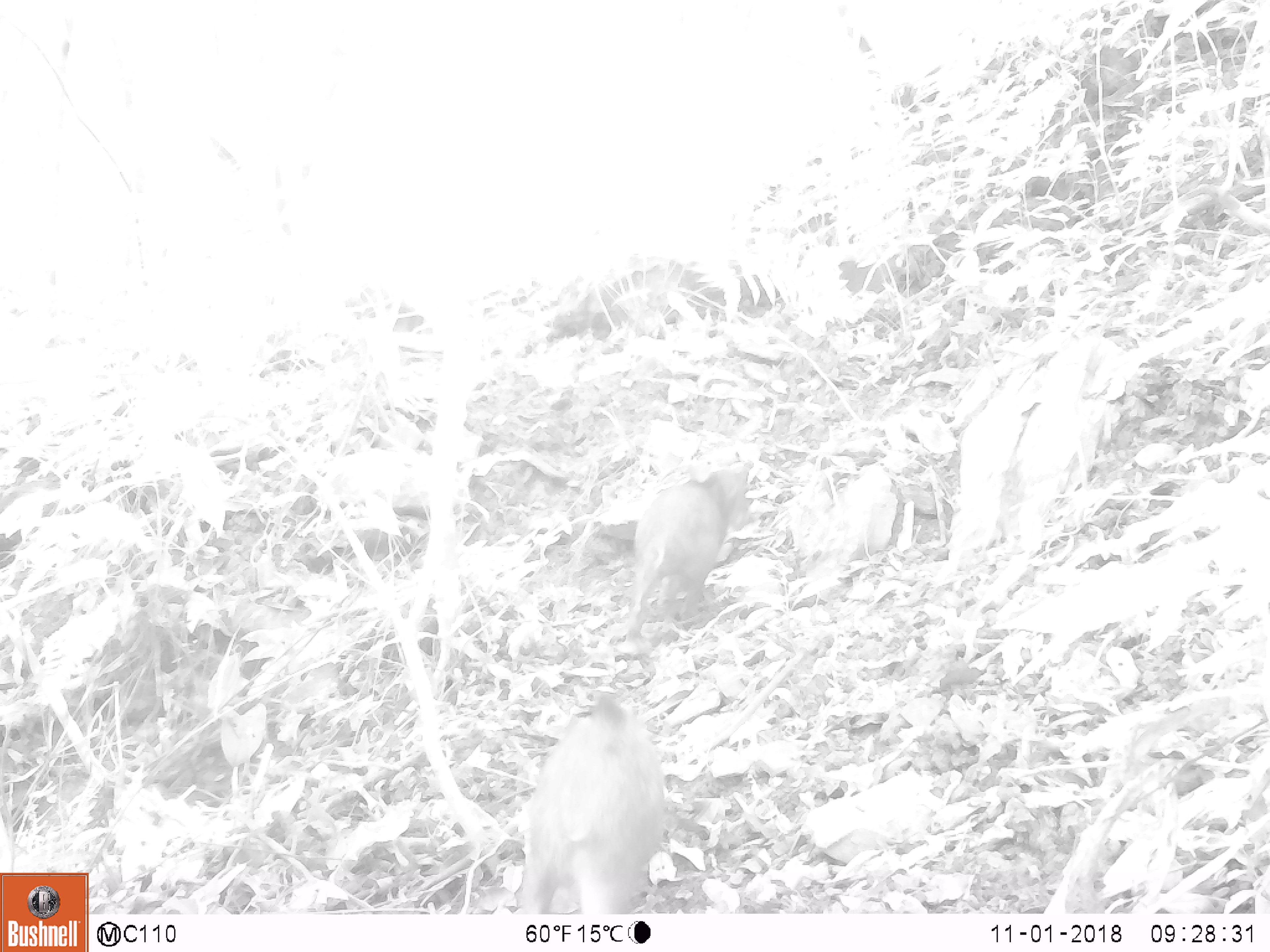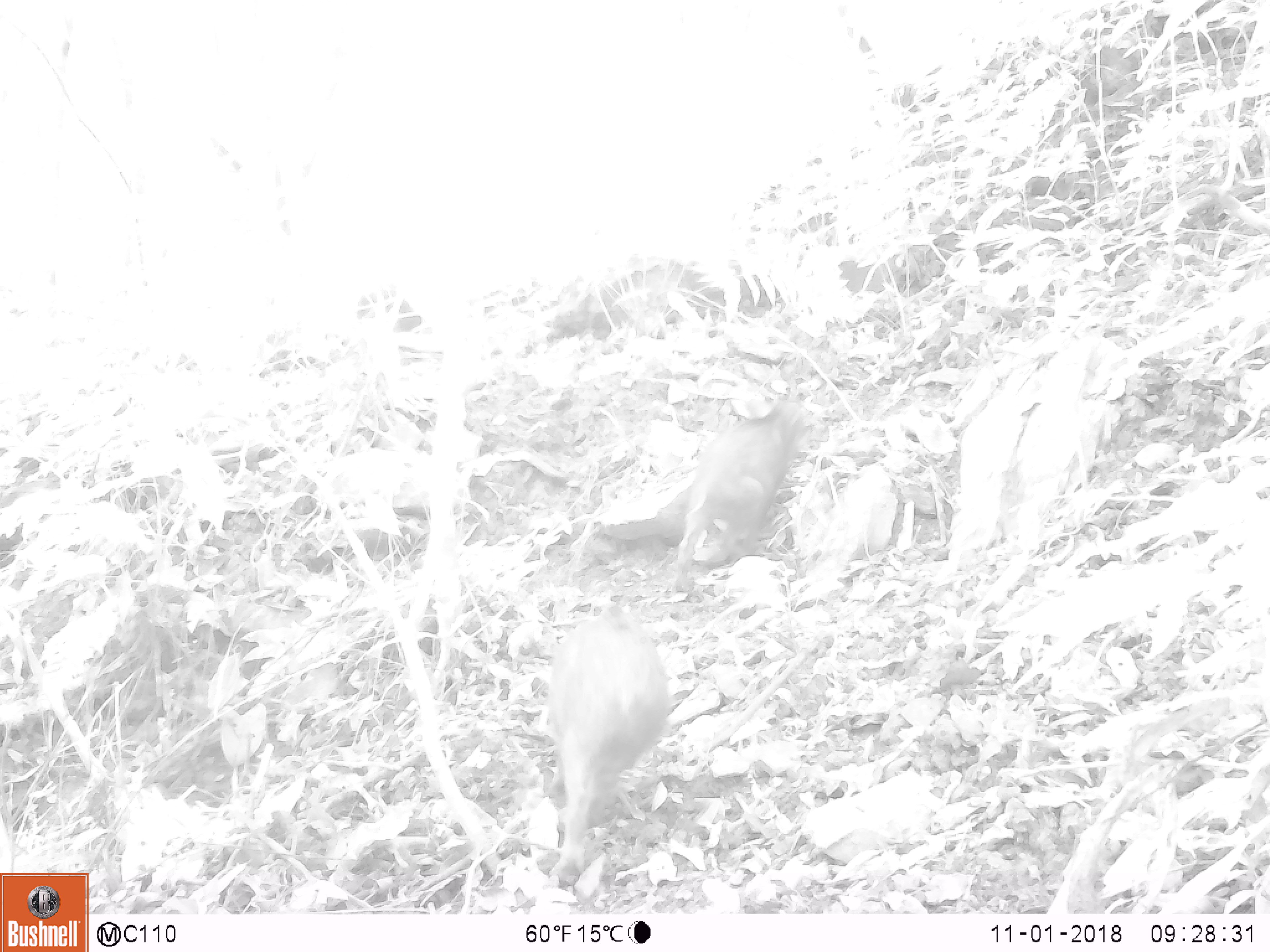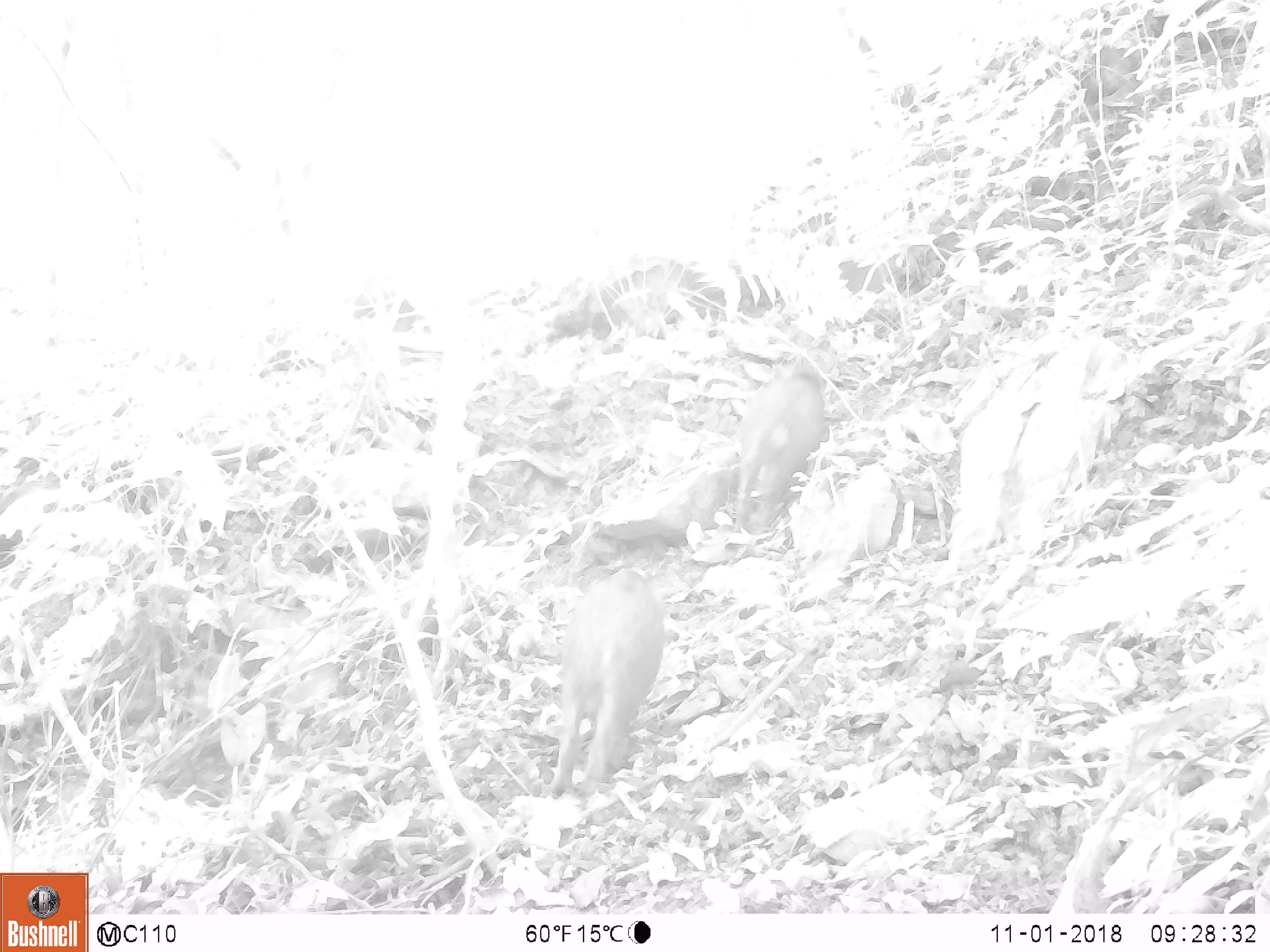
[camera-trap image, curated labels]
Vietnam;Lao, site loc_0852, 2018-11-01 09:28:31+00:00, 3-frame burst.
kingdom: Animalia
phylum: Chordata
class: Mammalia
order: Artiodactyla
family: Suidae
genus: Sus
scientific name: Sus scrofa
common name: eurasian wild pig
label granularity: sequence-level